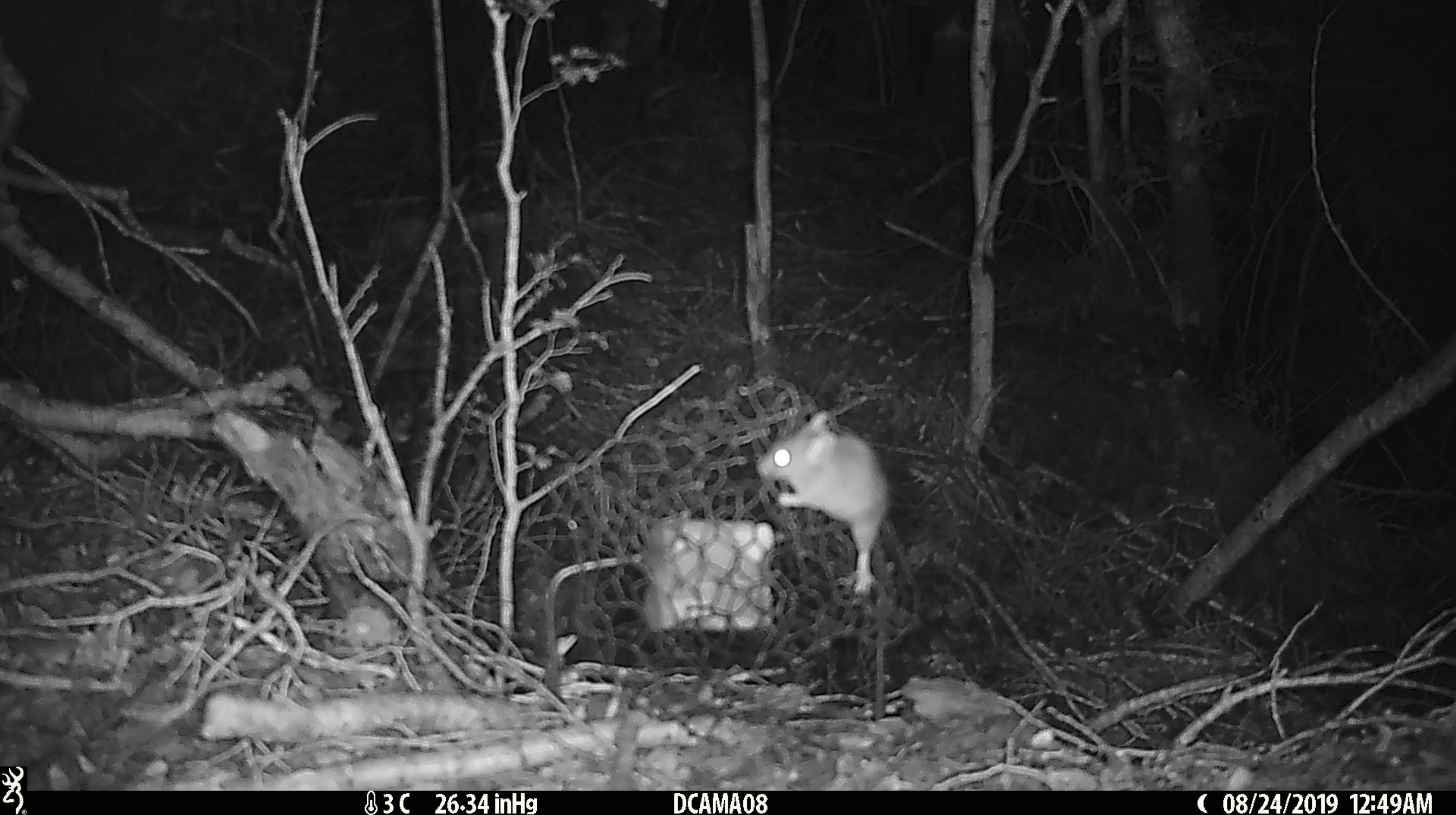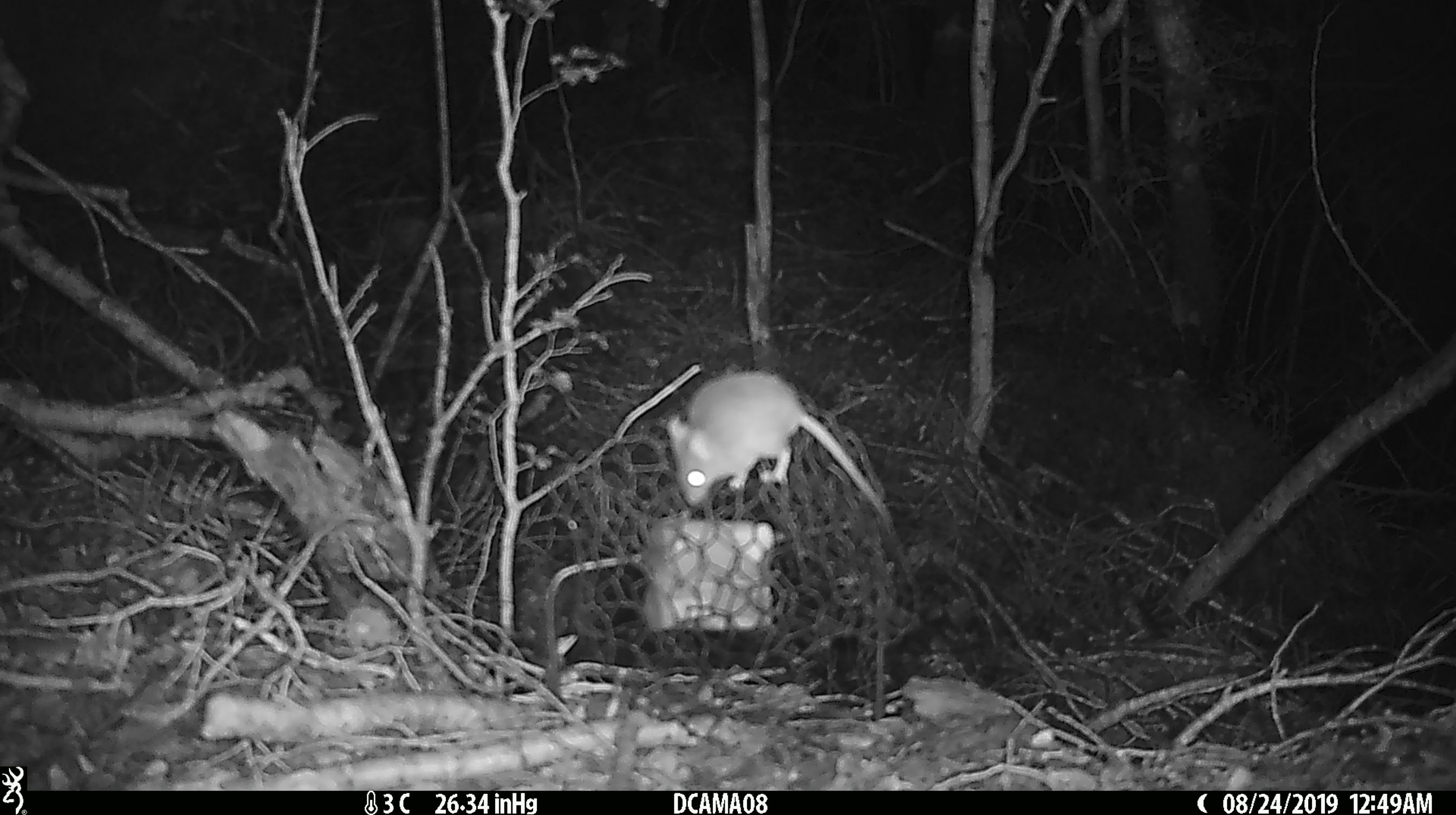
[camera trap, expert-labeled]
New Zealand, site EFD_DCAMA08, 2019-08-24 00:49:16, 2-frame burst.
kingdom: Animalia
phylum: Chordata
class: Mammalia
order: Rodentia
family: Muridae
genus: Mus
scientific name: Mus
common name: mouse